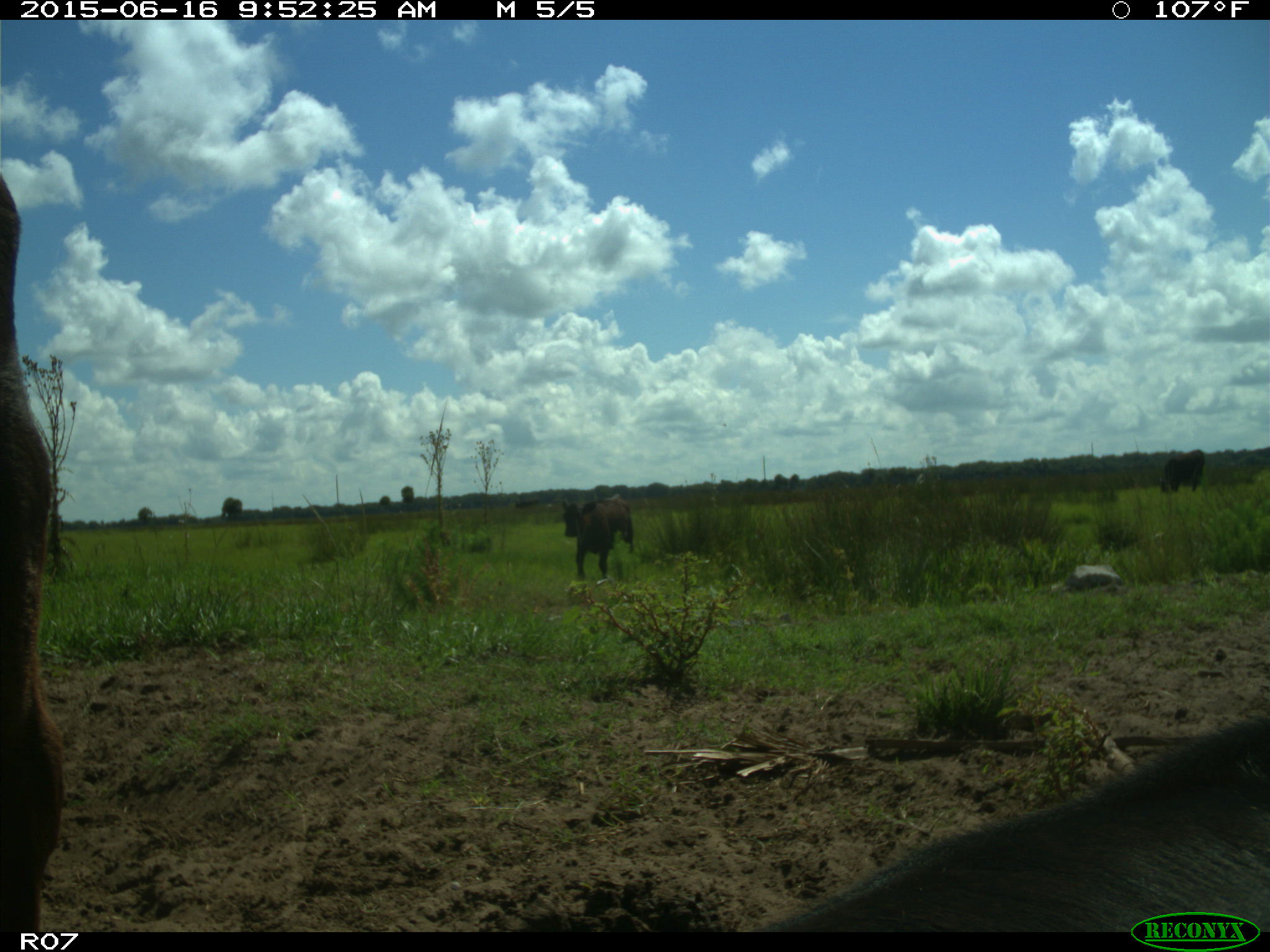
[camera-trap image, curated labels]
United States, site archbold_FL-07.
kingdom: Animalia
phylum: Chordata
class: Mammalia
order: Artiodactyla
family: Bovidae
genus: Bos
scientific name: Bos taurus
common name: domestic cow